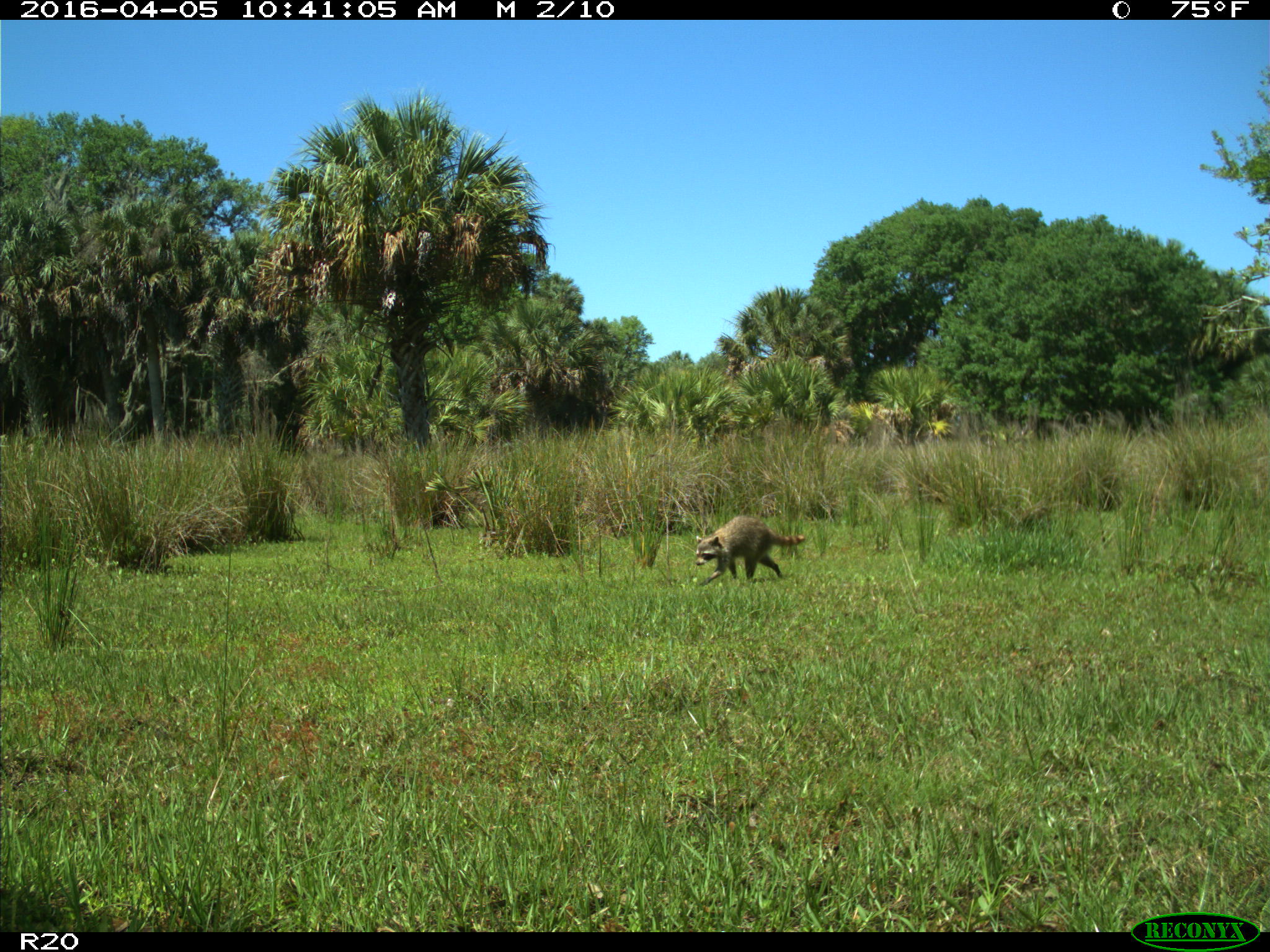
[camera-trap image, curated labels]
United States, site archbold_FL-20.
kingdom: Animalia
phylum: Chordata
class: Mammalia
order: Carnivora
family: Procyonidae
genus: Procyon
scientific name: Procyon lotor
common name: common raccoon